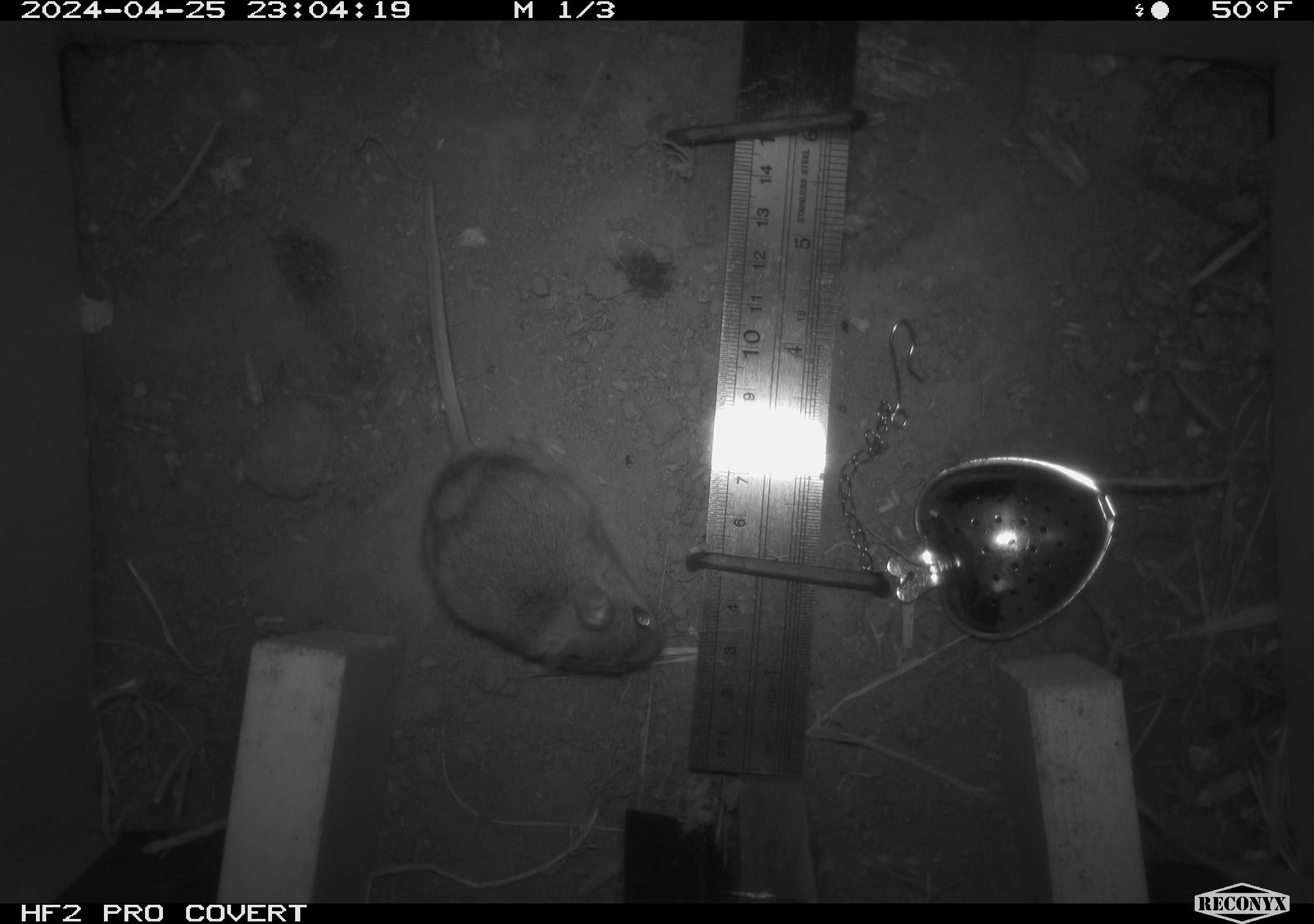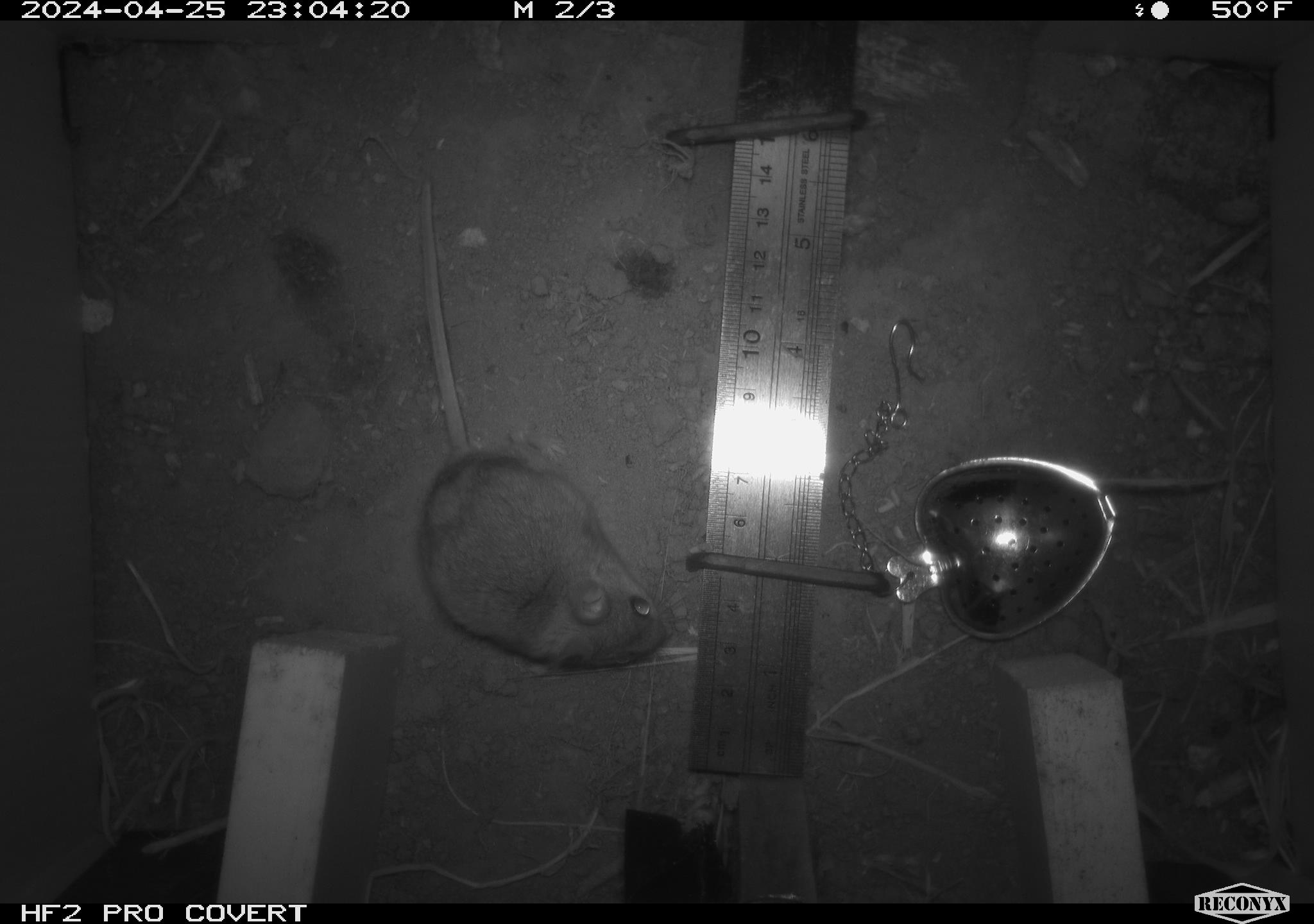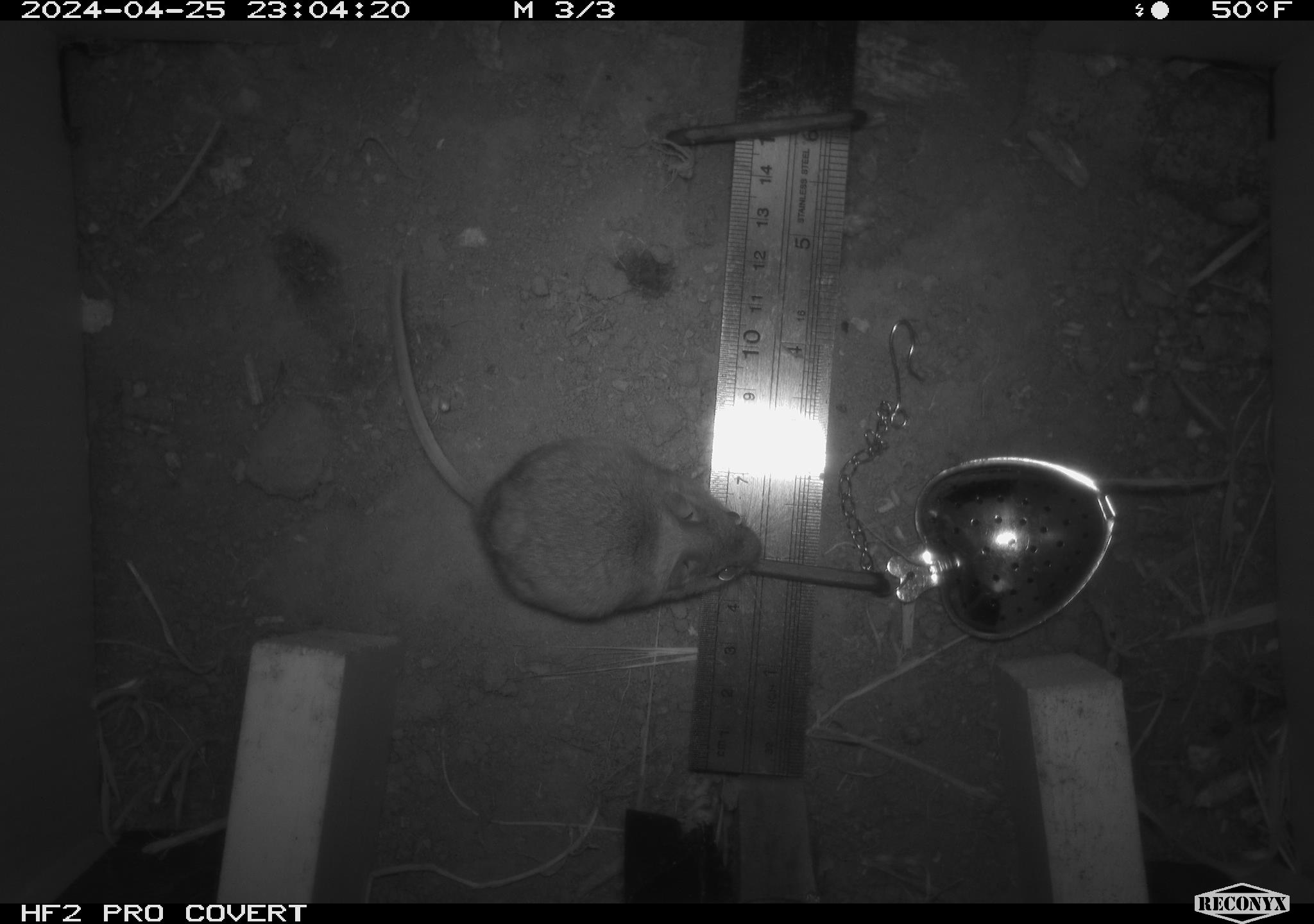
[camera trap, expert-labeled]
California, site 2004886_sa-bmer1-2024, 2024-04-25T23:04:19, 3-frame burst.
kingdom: Animalia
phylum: Chordata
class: Mammalia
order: Rodentia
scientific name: Rodentia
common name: mouse species